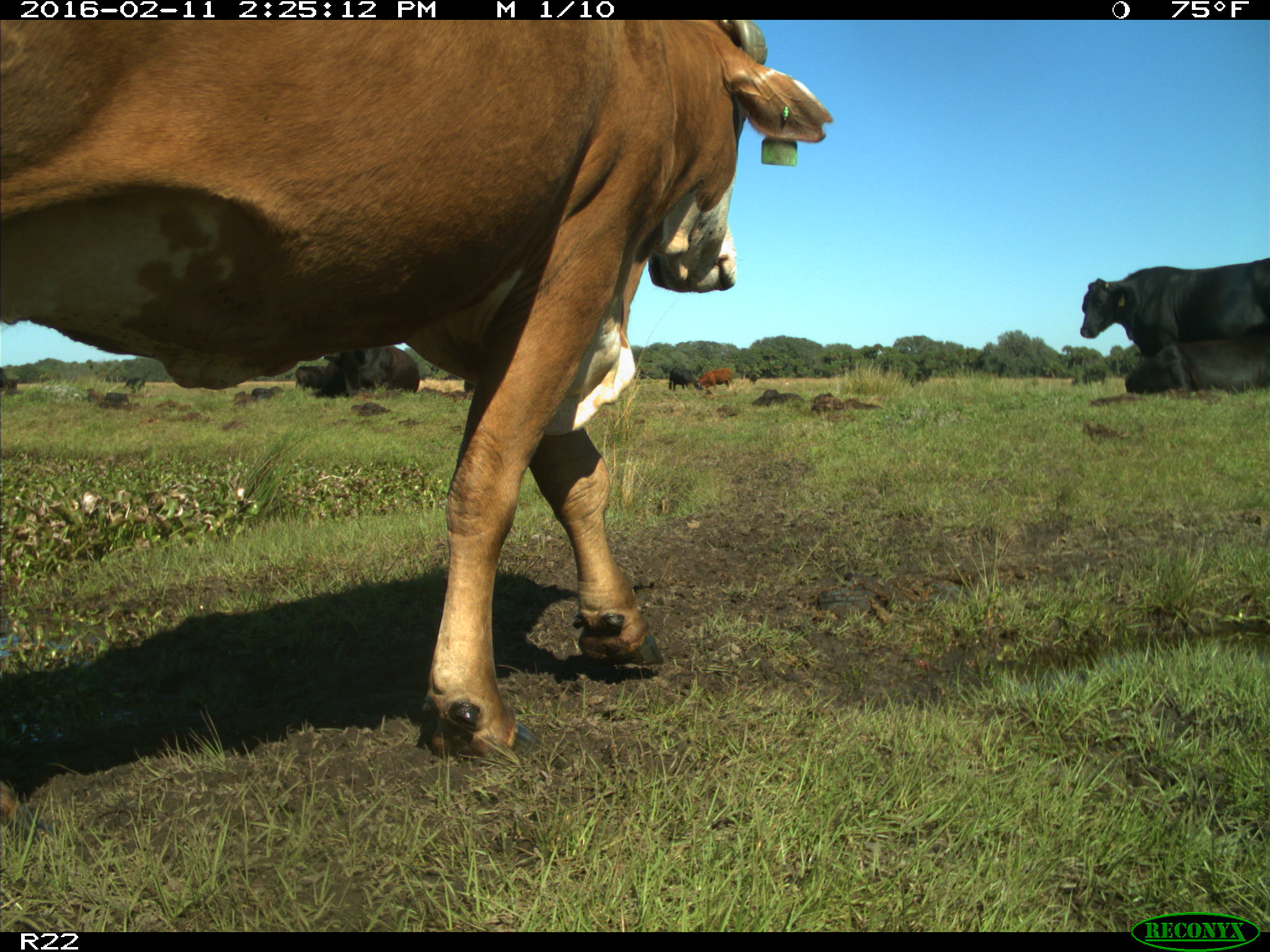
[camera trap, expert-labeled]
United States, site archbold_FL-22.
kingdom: Animalia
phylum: Chordata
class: Mammalia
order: Artiodactyla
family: Bovidae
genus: Bos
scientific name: Bos taurus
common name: domestic cow